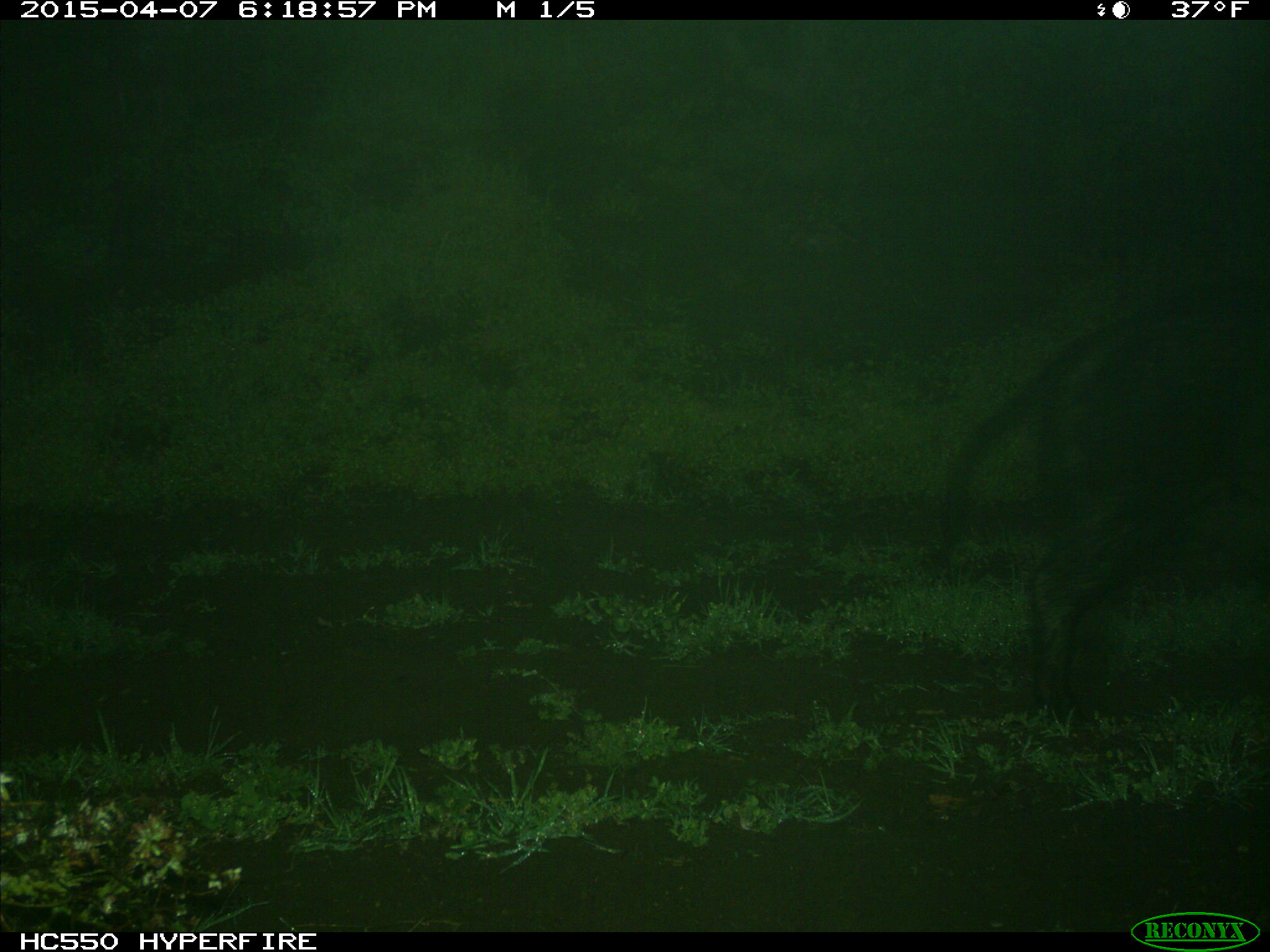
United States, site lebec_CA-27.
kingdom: Animalia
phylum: Chordata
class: Mammalia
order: Artiodactyla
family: Suidae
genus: Sus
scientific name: Sus scrofa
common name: wild boar